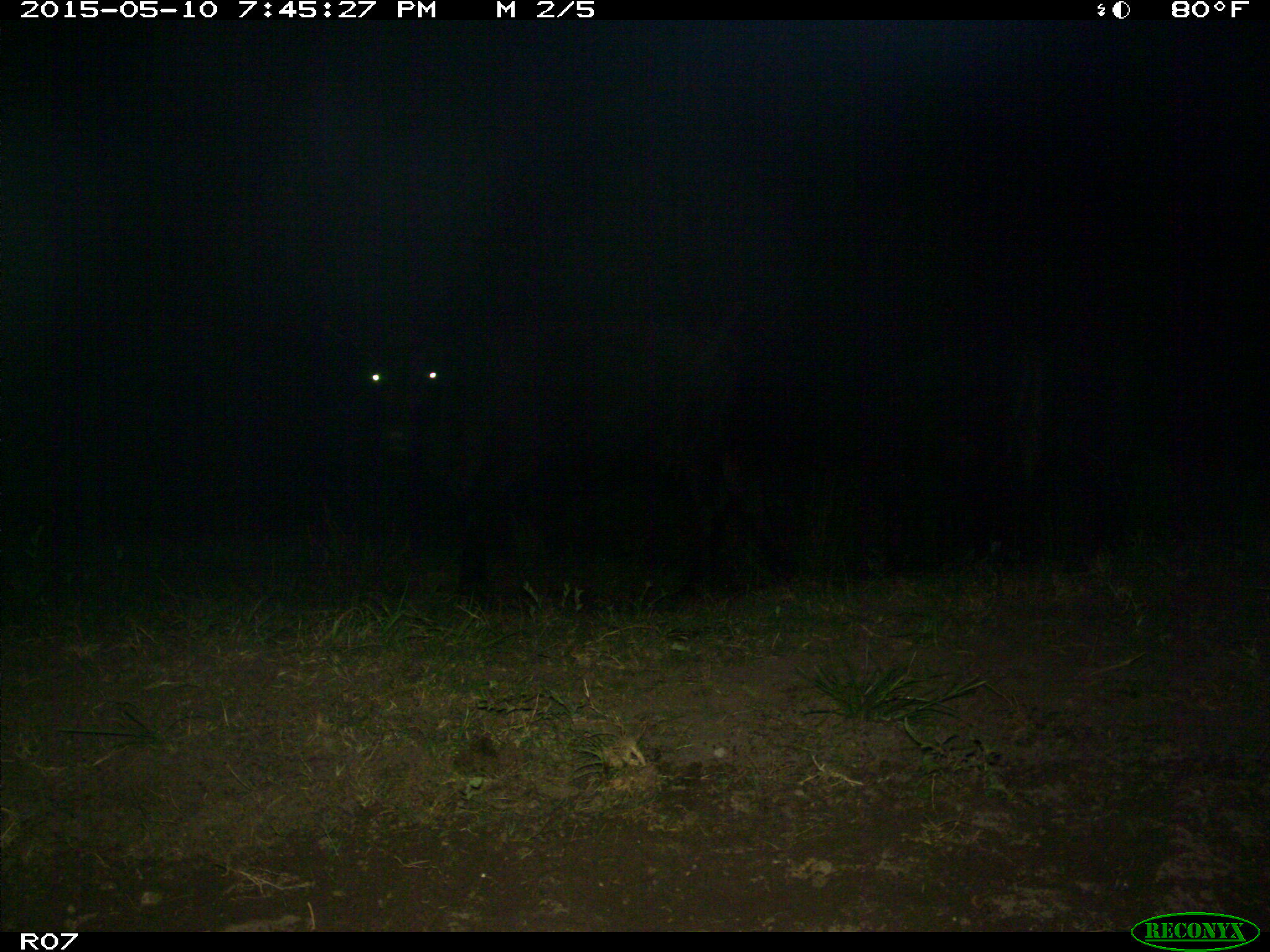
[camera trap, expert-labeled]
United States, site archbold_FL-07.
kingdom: Animalia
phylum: Chordata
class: Mammalia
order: Artiodactyla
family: Bovidae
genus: Bos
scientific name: Bos taurus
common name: domestic cow